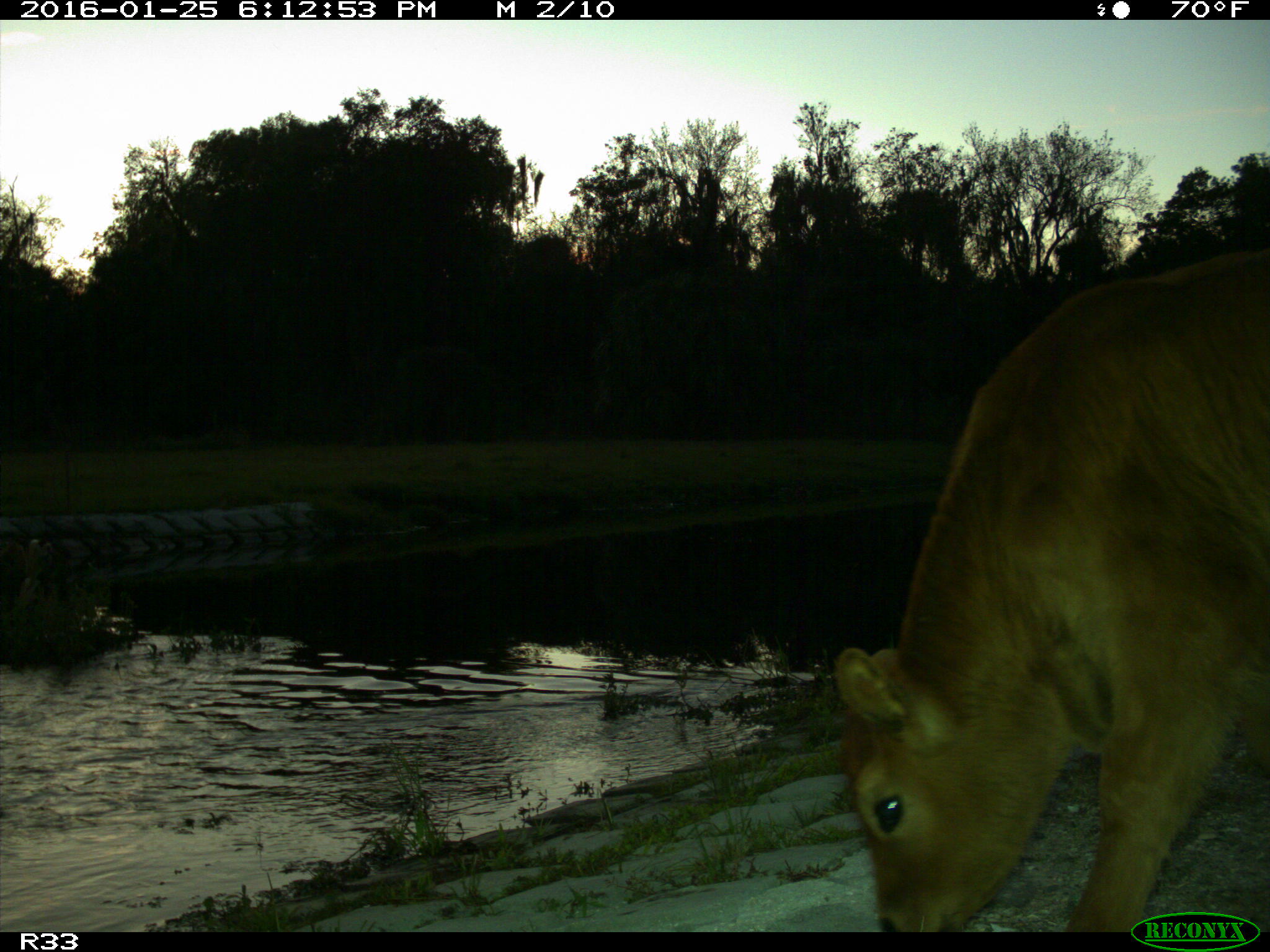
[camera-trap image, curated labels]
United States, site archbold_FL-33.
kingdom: Animalia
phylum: Chordata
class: Mammalia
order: Artiodactyla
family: Bovidae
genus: Bos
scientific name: Bos taurus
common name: domestic cow